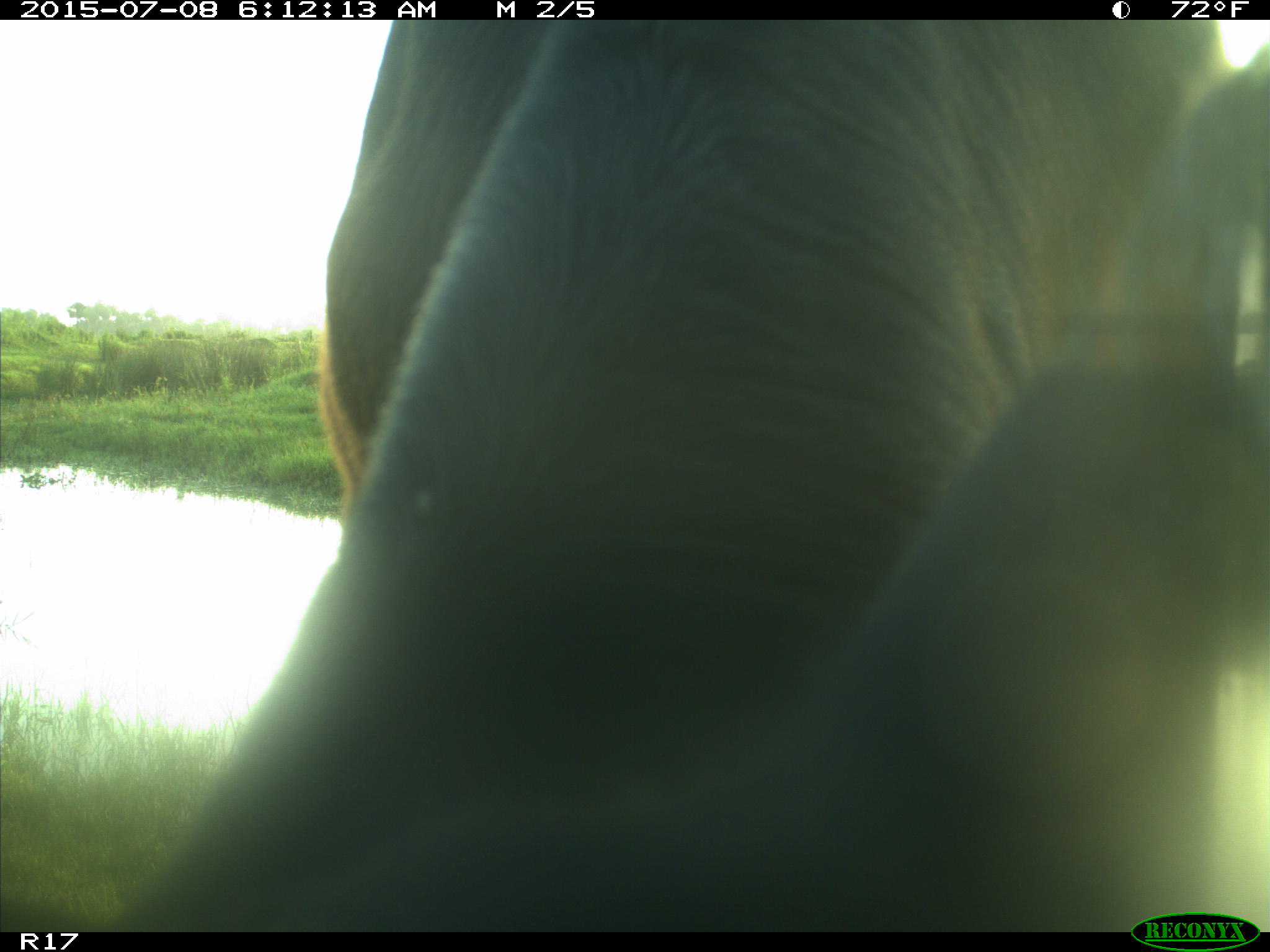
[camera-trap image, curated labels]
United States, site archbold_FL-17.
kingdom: Animalia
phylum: Chordata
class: Mammalia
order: Artiodactyla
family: Bovidae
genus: Bos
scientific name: Bos taurus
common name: domestic cow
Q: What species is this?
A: Bos taurus (domestic cow).